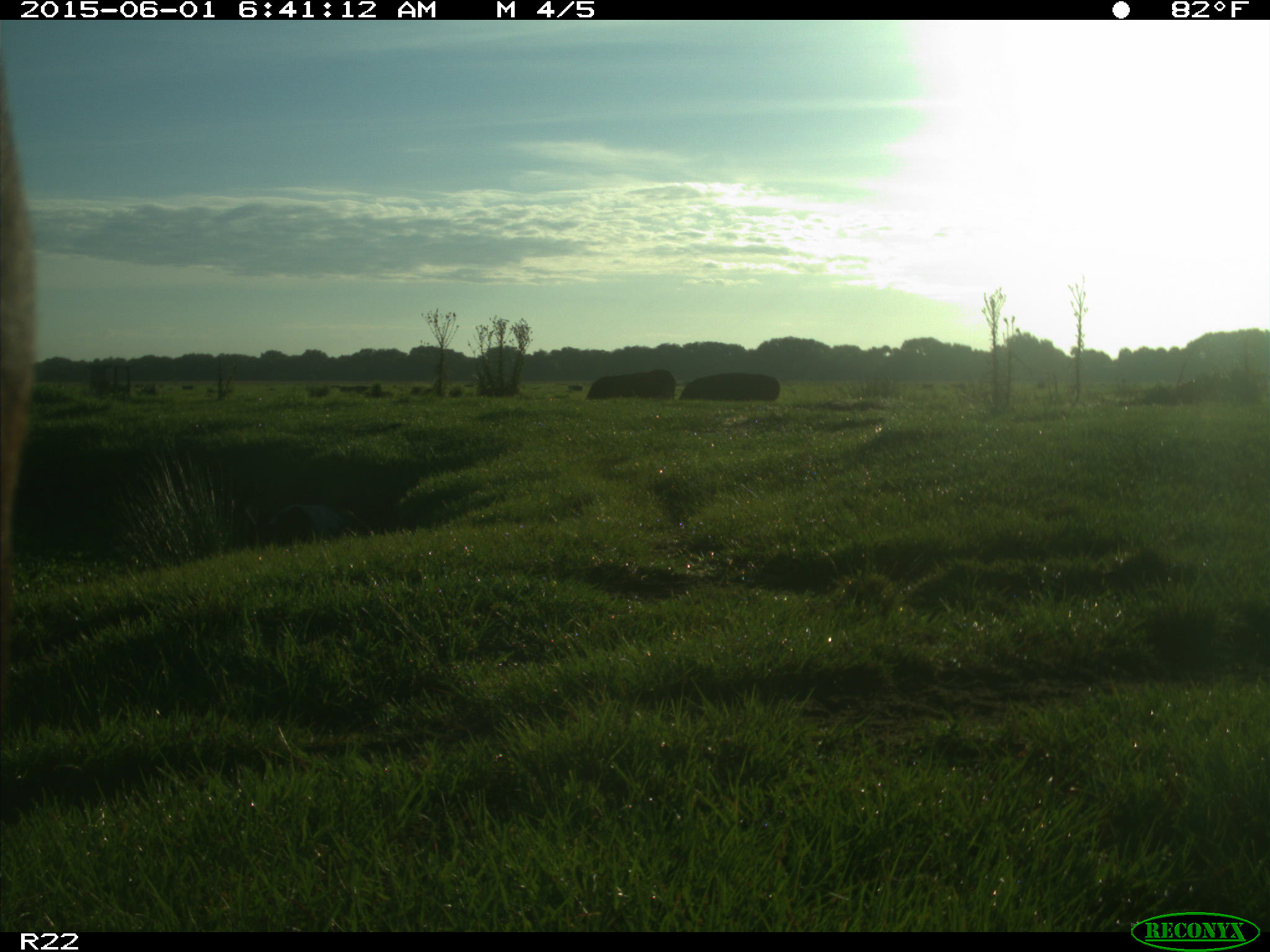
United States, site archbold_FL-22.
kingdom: Animalia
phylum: Chordata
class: Mammalia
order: Artiodactyla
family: Bovidae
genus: Bos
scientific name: Bos taurus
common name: domestic cow